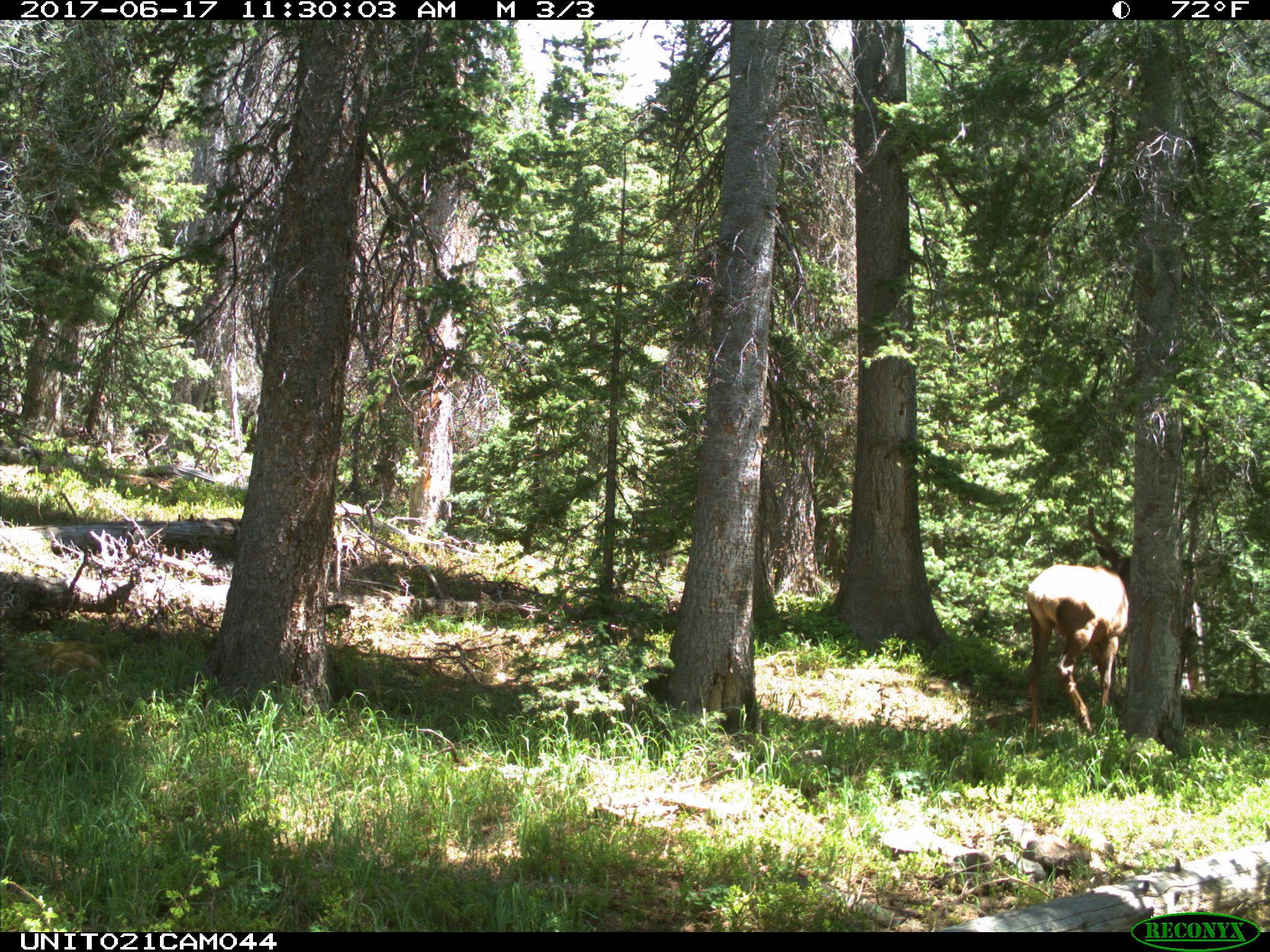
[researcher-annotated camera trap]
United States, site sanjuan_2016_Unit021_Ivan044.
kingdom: Animalia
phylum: Chordata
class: Mammalia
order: Artiodactyla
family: Cervidae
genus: Cervus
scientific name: Cervus elaphus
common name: red deer